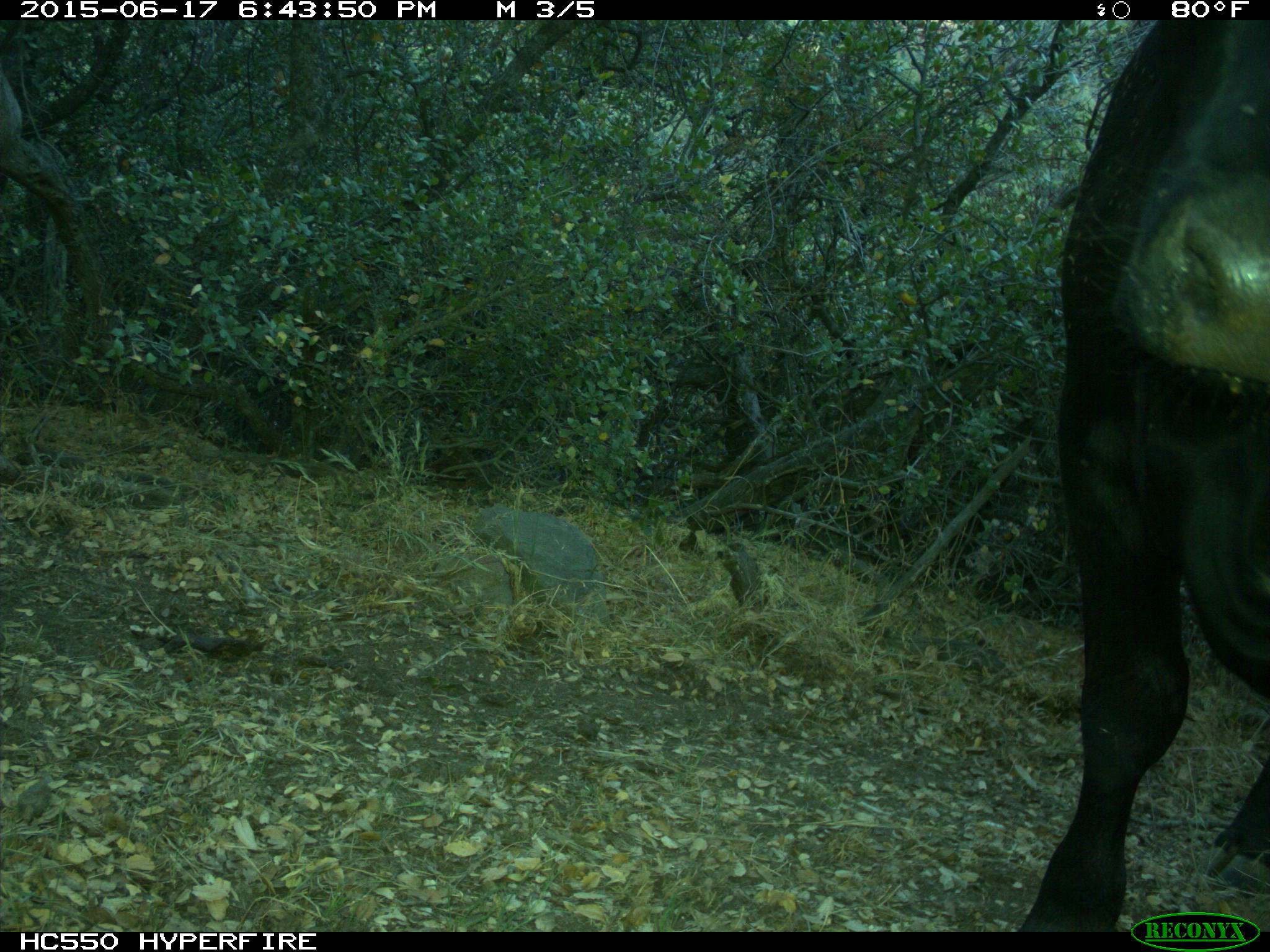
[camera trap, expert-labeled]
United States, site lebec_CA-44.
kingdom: Animalia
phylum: Chordata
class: Mammalia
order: Artiodactyla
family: Bovidae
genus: Bos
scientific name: Bos taurus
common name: domestic cow